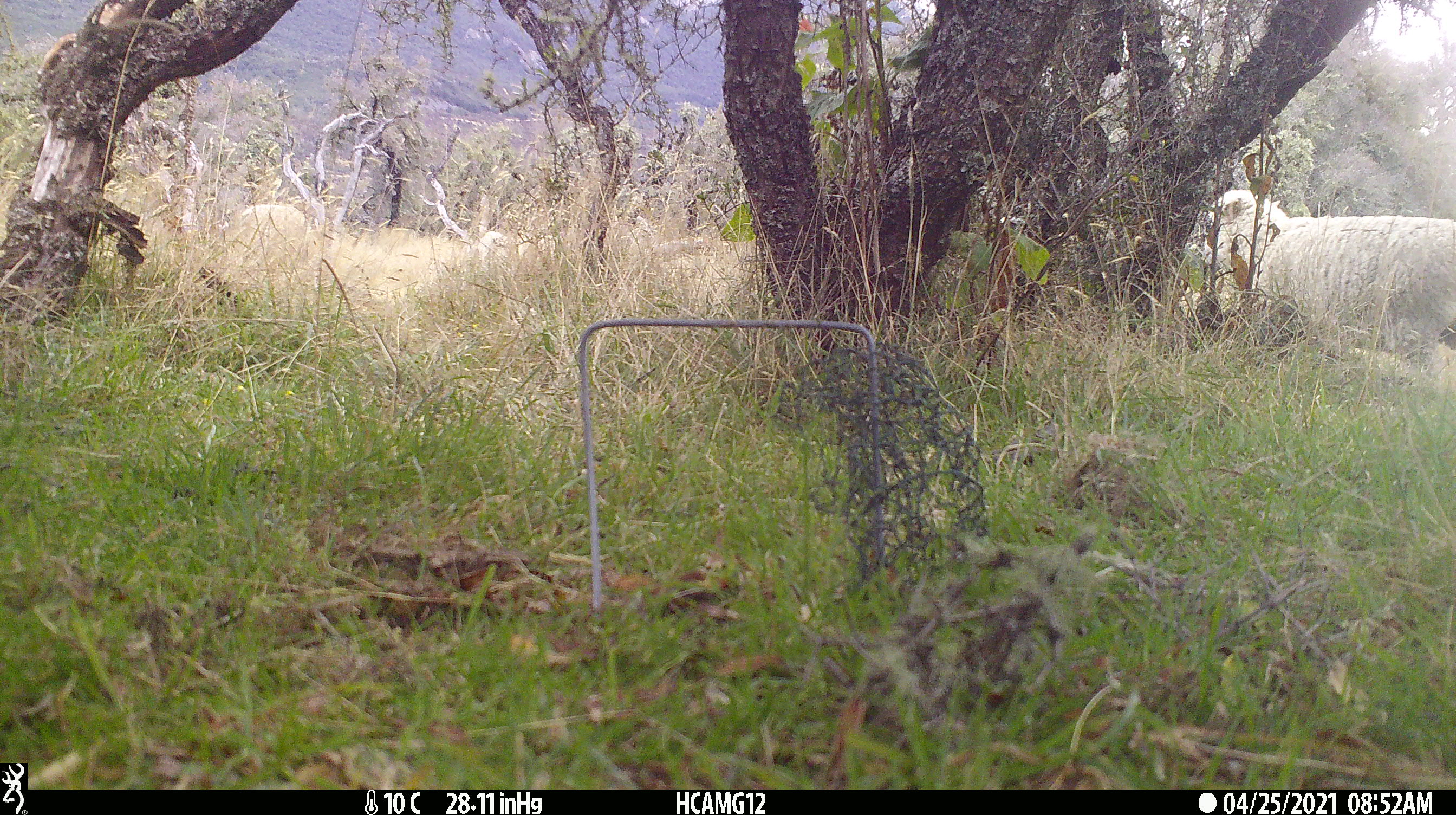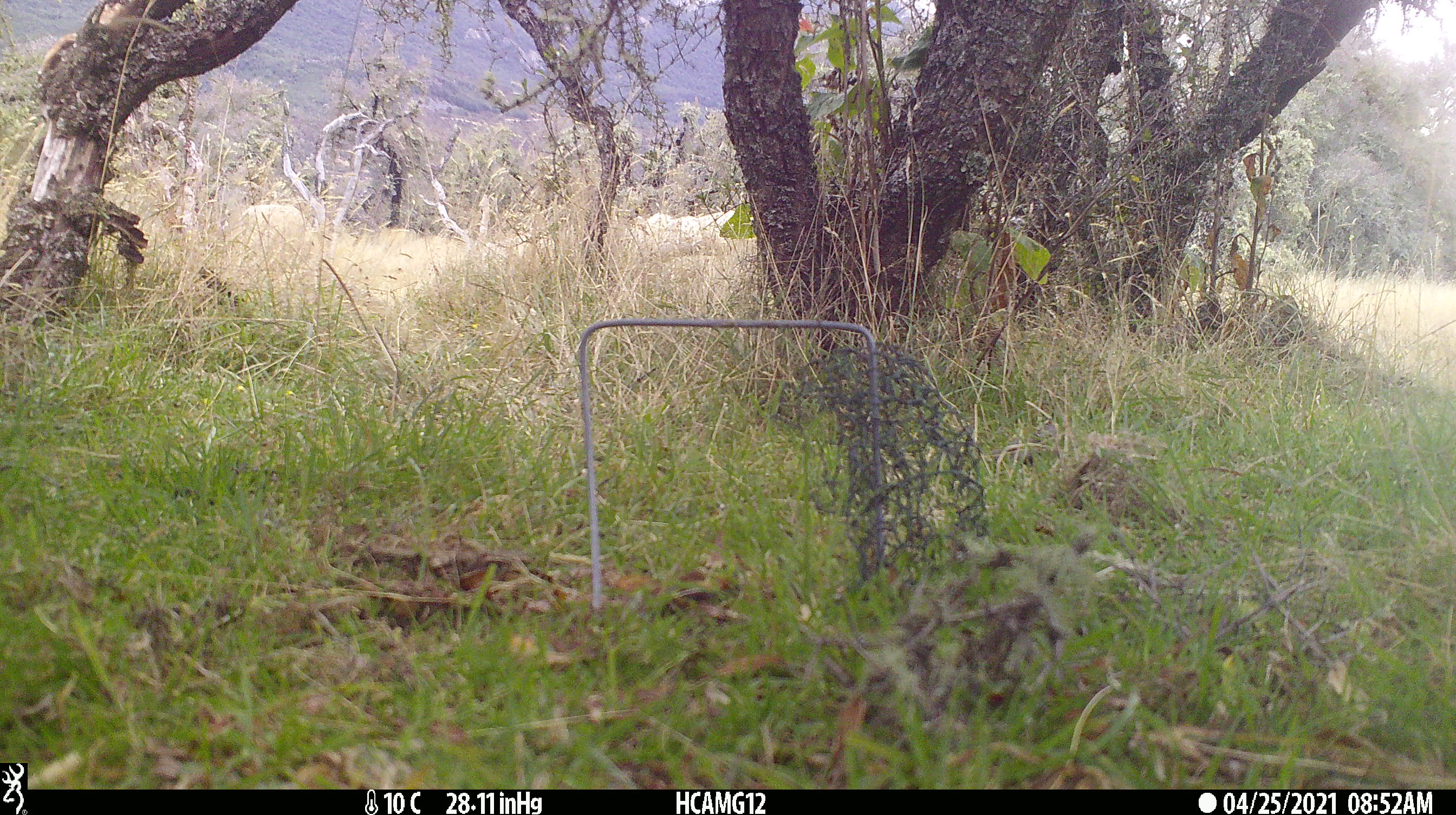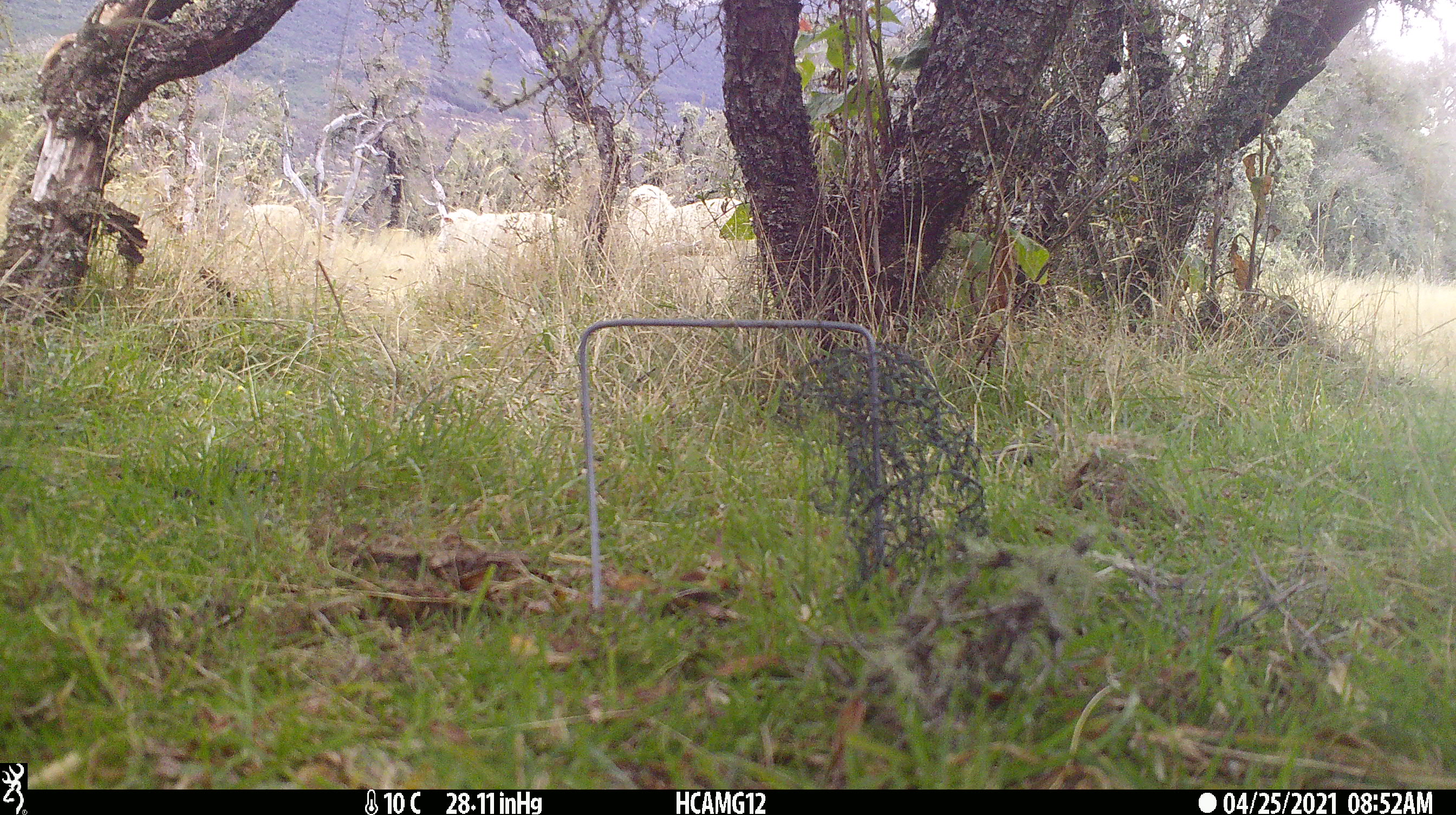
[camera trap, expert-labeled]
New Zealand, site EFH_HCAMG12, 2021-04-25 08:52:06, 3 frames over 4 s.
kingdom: Animalia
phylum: Chordata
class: Mammalia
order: Artiodactyla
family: Bovidae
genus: Ovis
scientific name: Ovis aries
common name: domestic sheep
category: sheep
Sheep (domestic sheep) (Ovis aries).